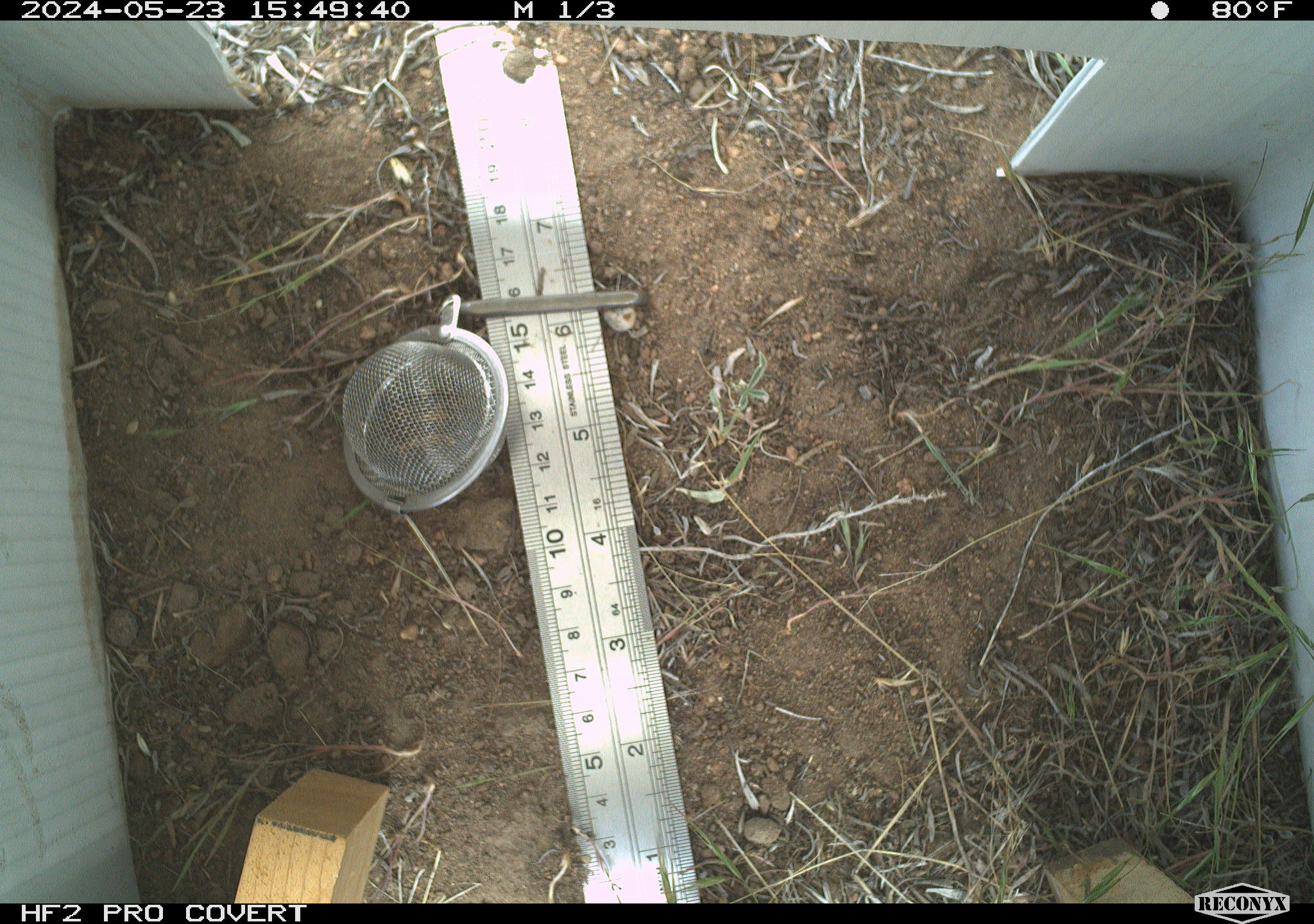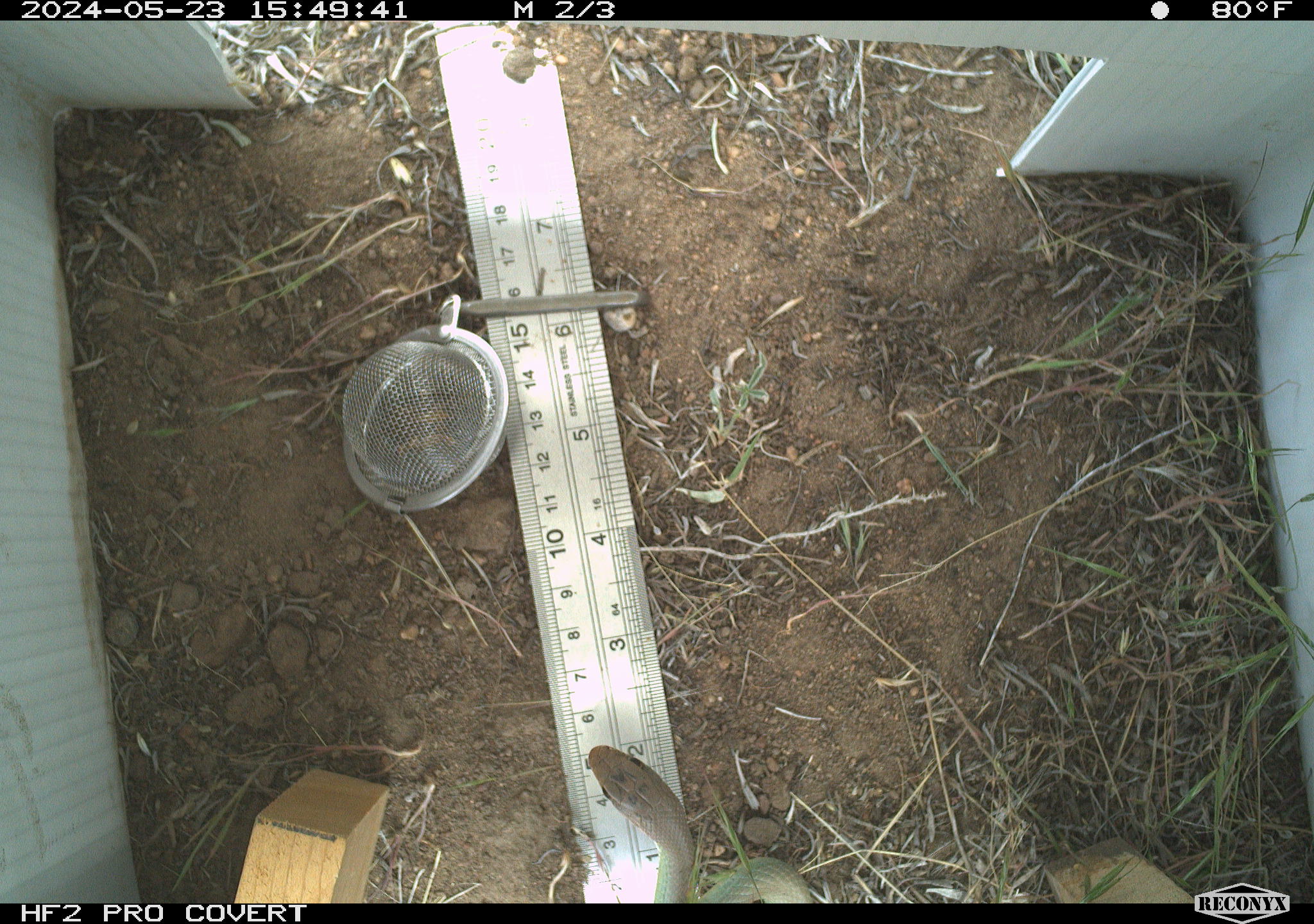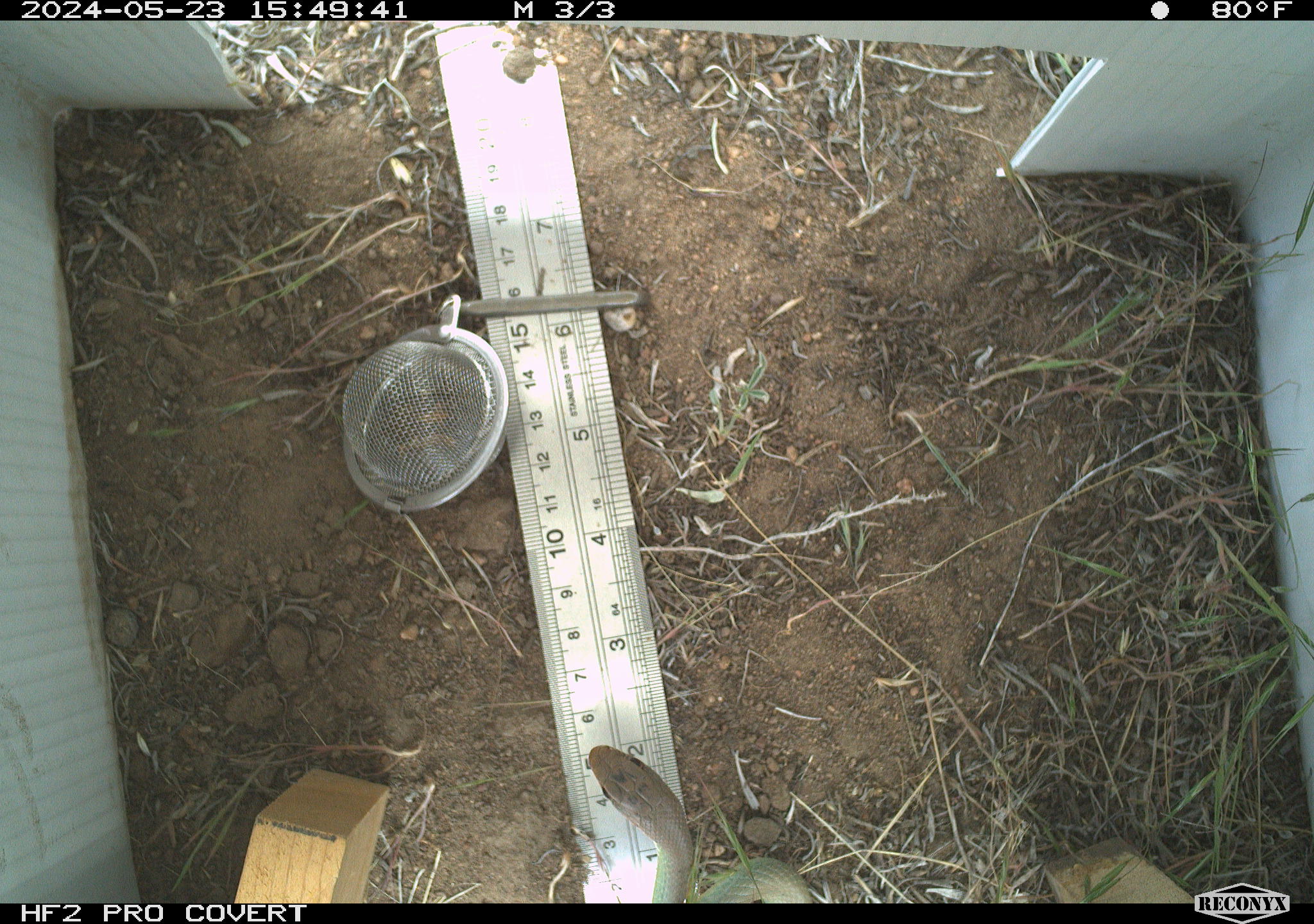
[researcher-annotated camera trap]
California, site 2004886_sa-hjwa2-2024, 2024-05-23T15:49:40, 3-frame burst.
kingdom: Animalia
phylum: Chordata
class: Reptilia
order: Squamata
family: Colubridae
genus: Coluber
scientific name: Coluber constrictor mormon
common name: western yellow-bellied racer